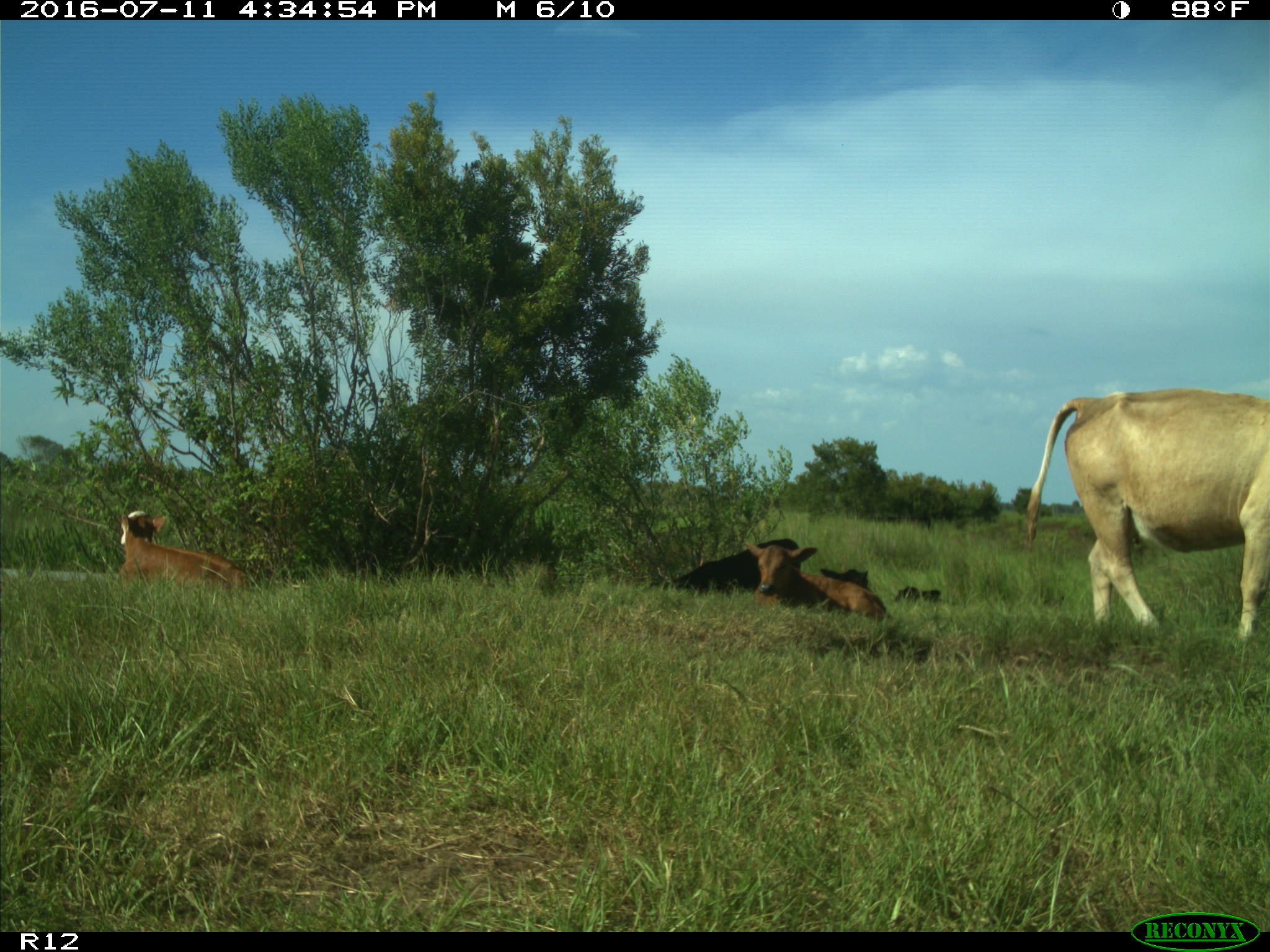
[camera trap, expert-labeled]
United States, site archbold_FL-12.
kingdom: Animalia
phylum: Chordata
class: Mammalia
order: Artiodactyla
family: Bovidae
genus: Bos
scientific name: Bos taurus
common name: domestic cow